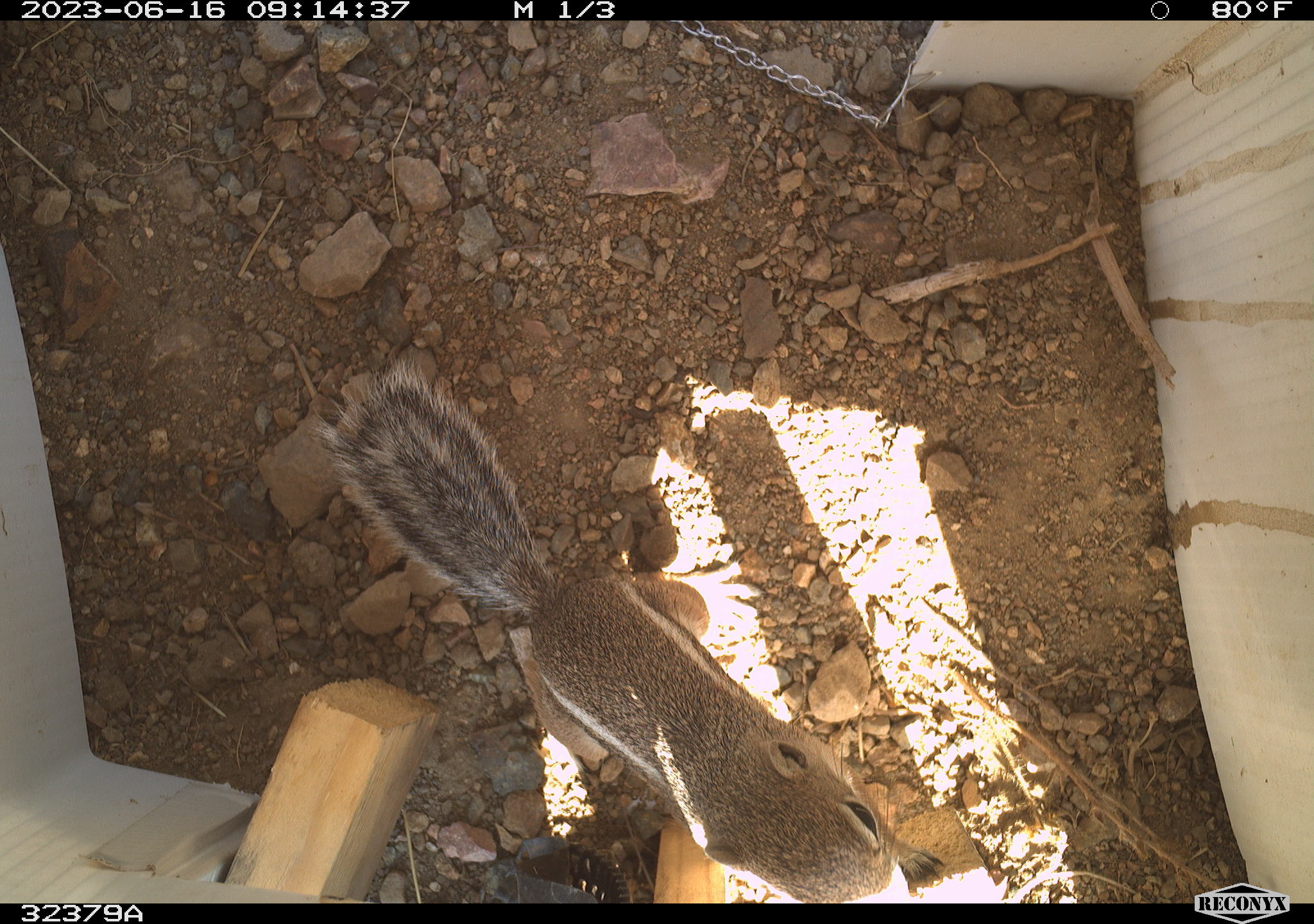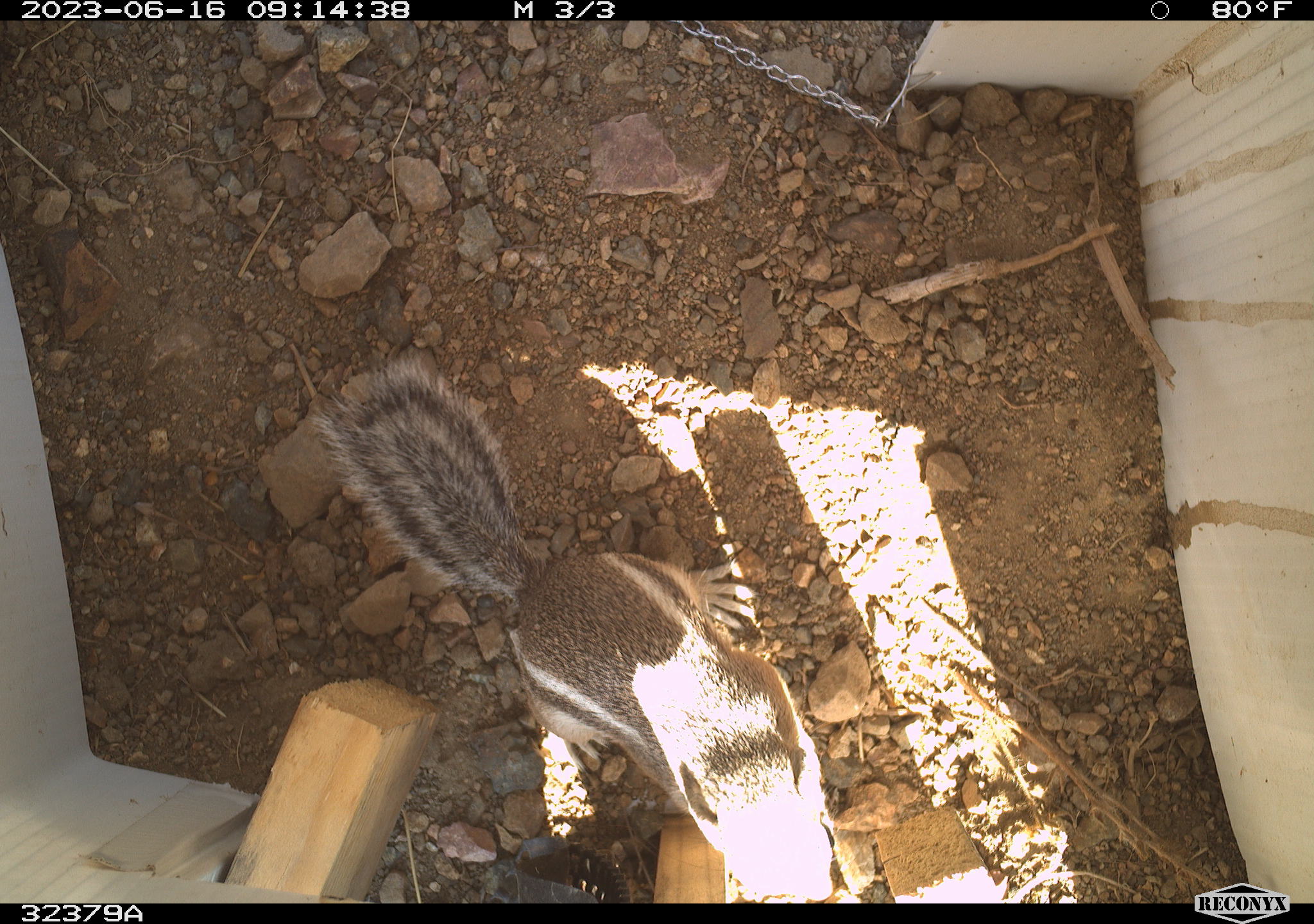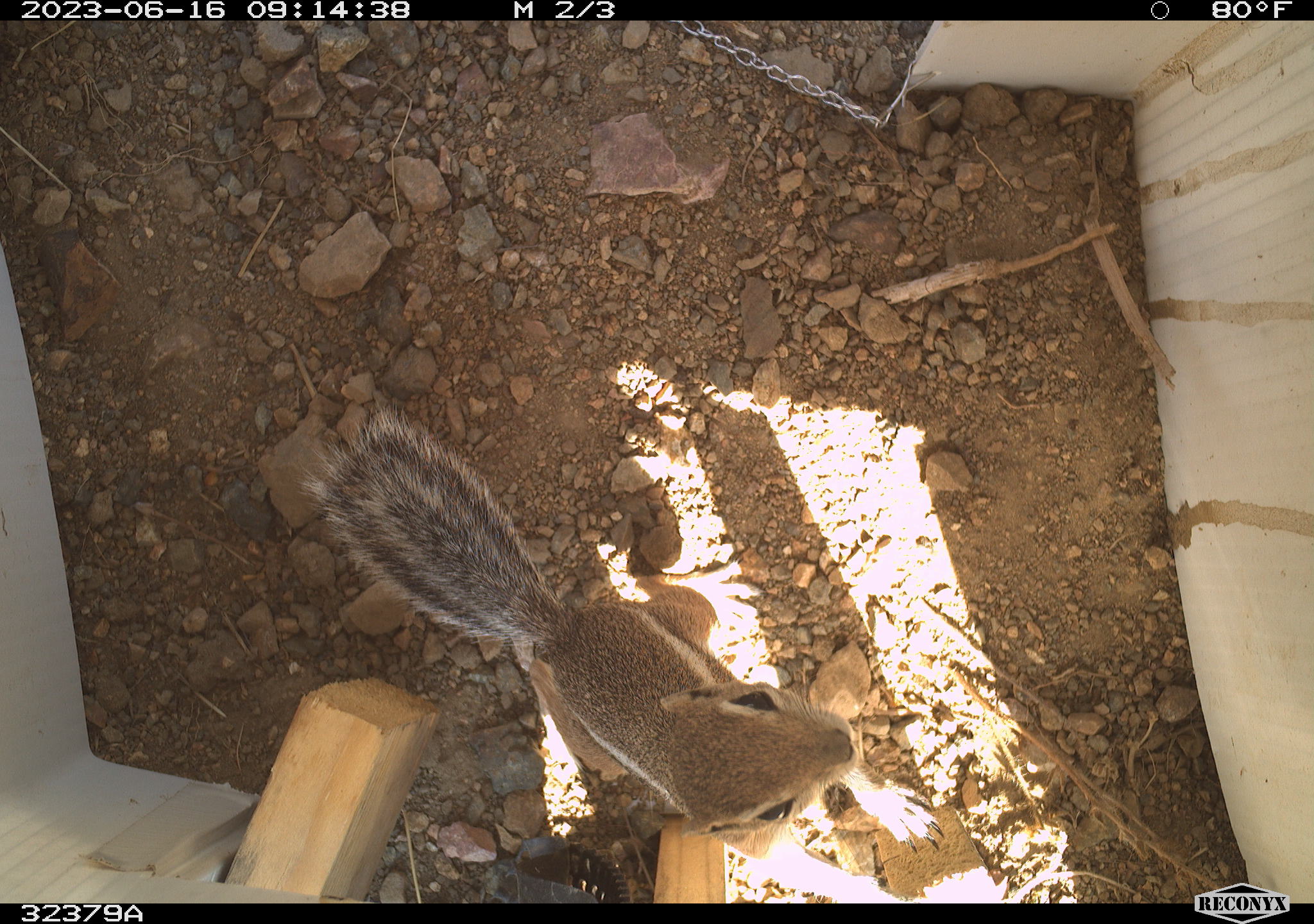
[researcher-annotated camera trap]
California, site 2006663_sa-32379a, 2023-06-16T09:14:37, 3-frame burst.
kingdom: Animalia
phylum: Chordata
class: Mammalia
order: Rodentia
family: Sciuridae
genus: Ammospermophilus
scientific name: Ammospermophilus leucurus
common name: white-tailed antelope squirrel